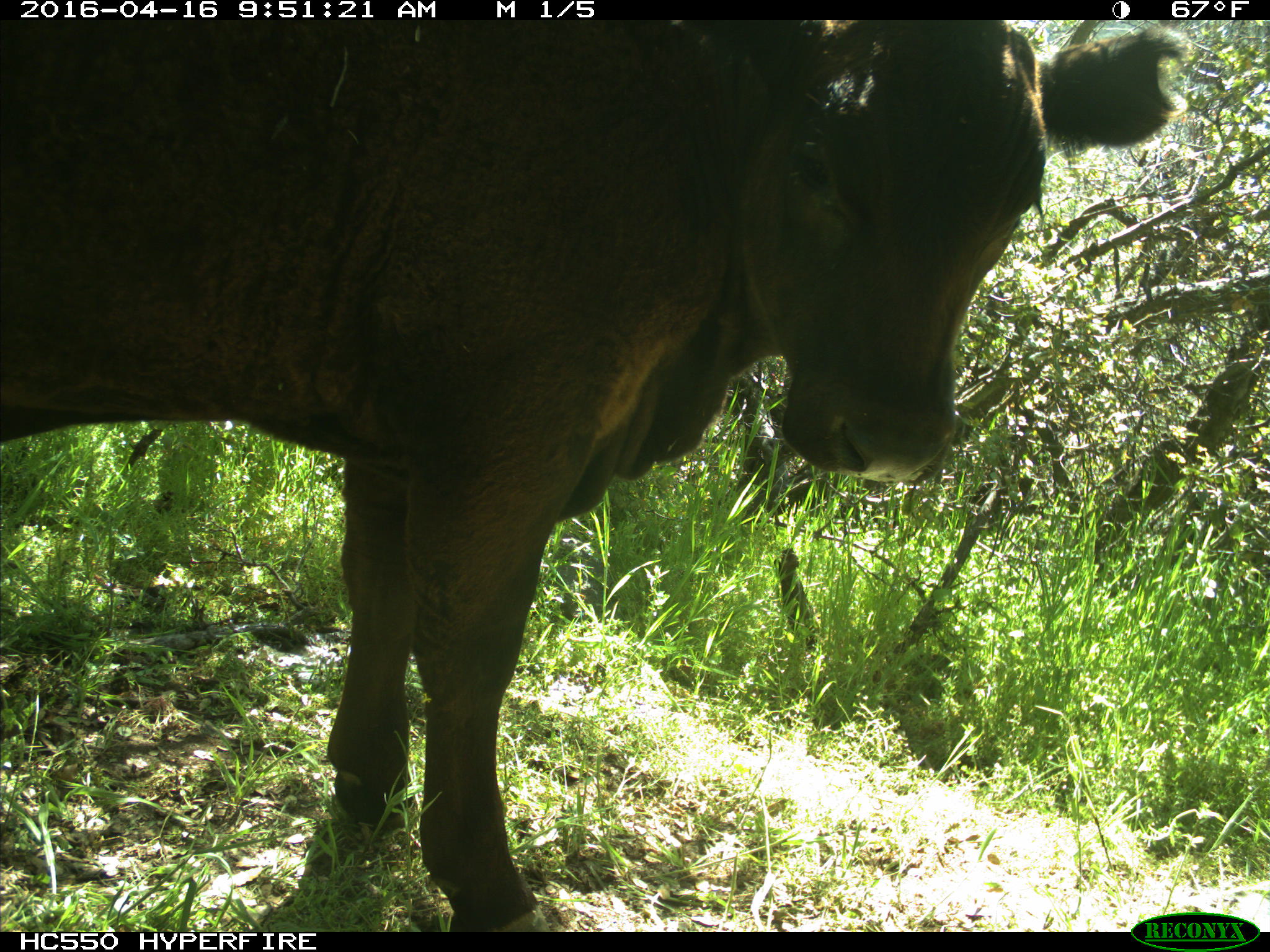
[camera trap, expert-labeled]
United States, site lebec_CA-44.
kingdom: Animalia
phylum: Chordata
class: Mammalia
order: Artiodactyla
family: Bovidae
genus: Bos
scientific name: Bos taurus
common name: domestic cow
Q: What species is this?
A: Bos taurus (domestic cow).